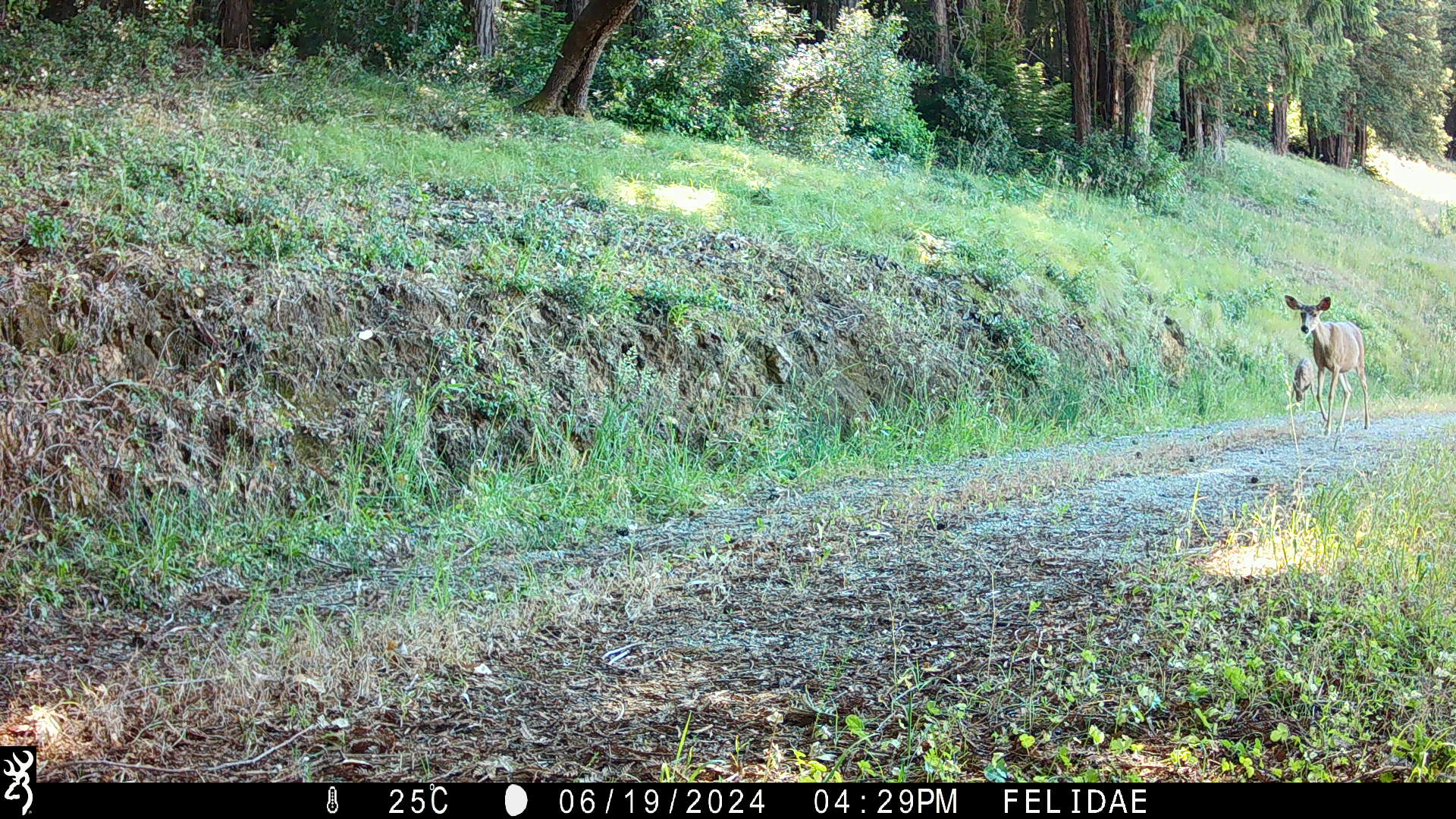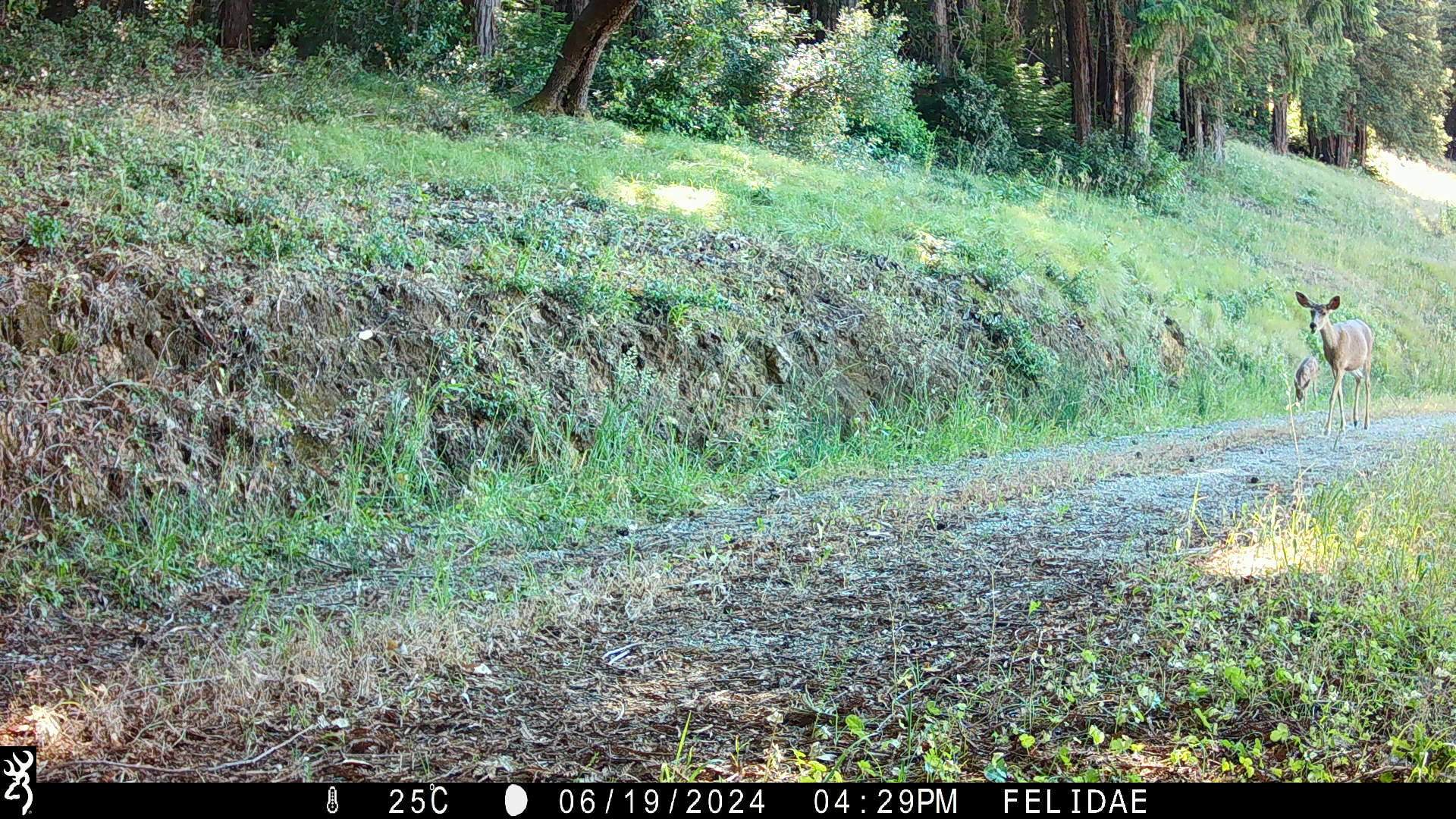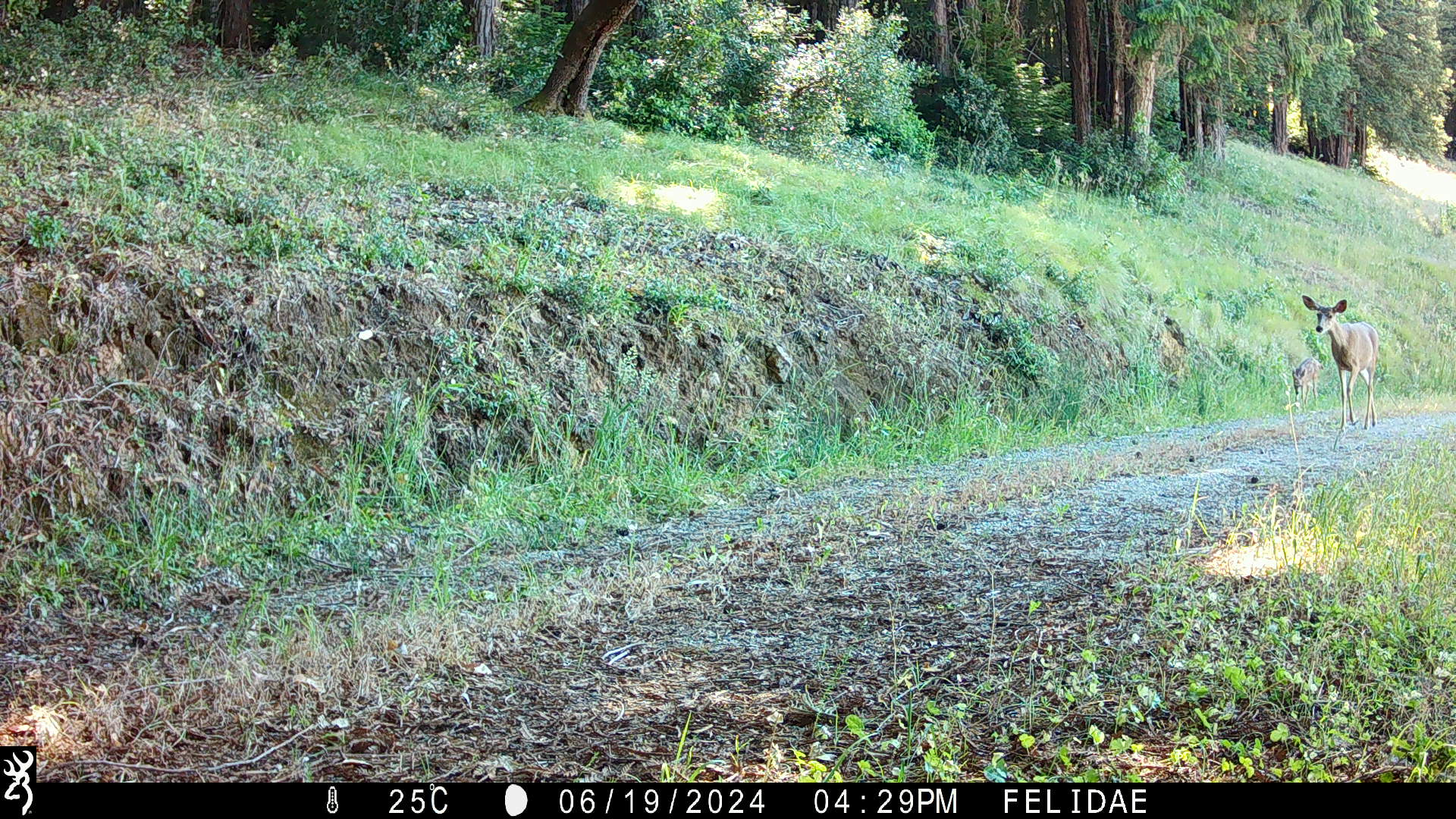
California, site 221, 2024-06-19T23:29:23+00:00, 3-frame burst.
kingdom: Animalia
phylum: Chordata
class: Mammalia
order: Artiodactyla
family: Cervidae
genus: Odocoileus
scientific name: Odocoileus hemionus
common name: mule deer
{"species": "mule deer (Odocoileus hemionus)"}